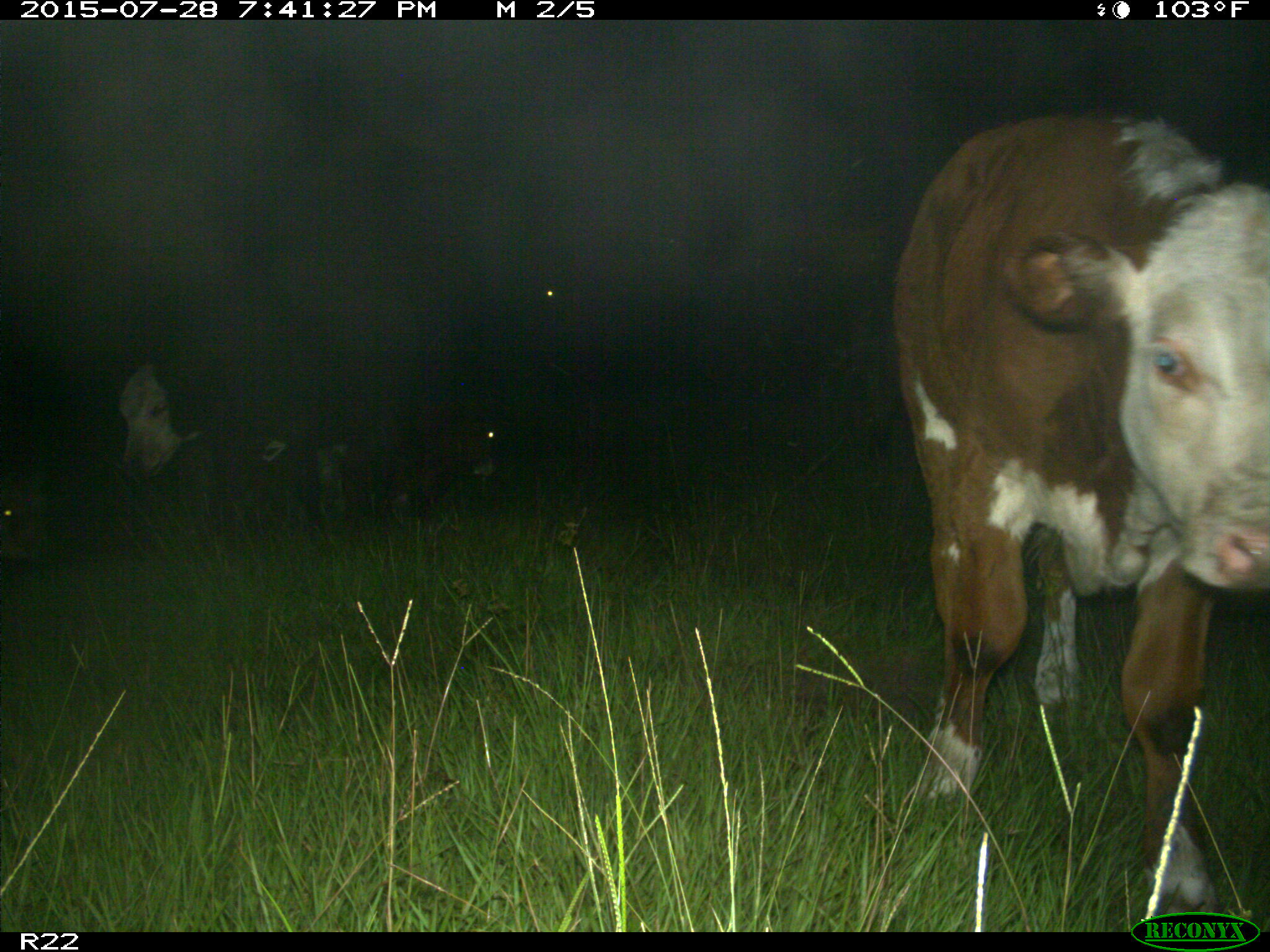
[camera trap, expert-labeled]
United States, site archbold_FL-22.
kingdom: Animalia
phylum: Chordata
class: Mammalia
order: Artiodactyla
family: Bovidae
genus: Bos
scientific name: Bos taurus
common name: domestic cow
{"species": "Bos taurus (domestic cow)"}